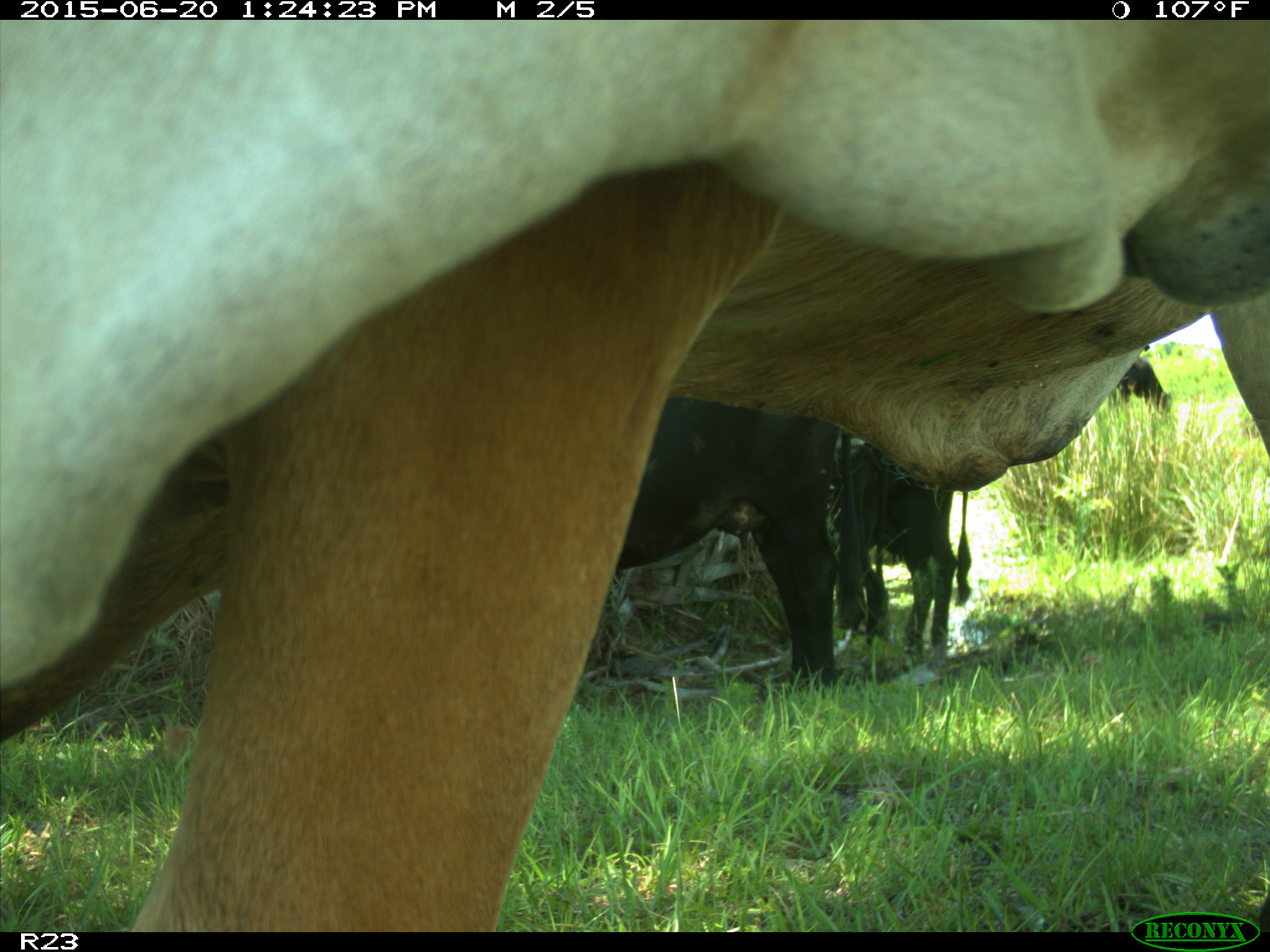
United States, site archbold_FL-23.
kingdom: Animalia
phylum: Chordata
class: Mammalia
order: Artiodactyla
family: Bovidae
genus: Bos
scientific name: Bos taurus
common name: domestic cow